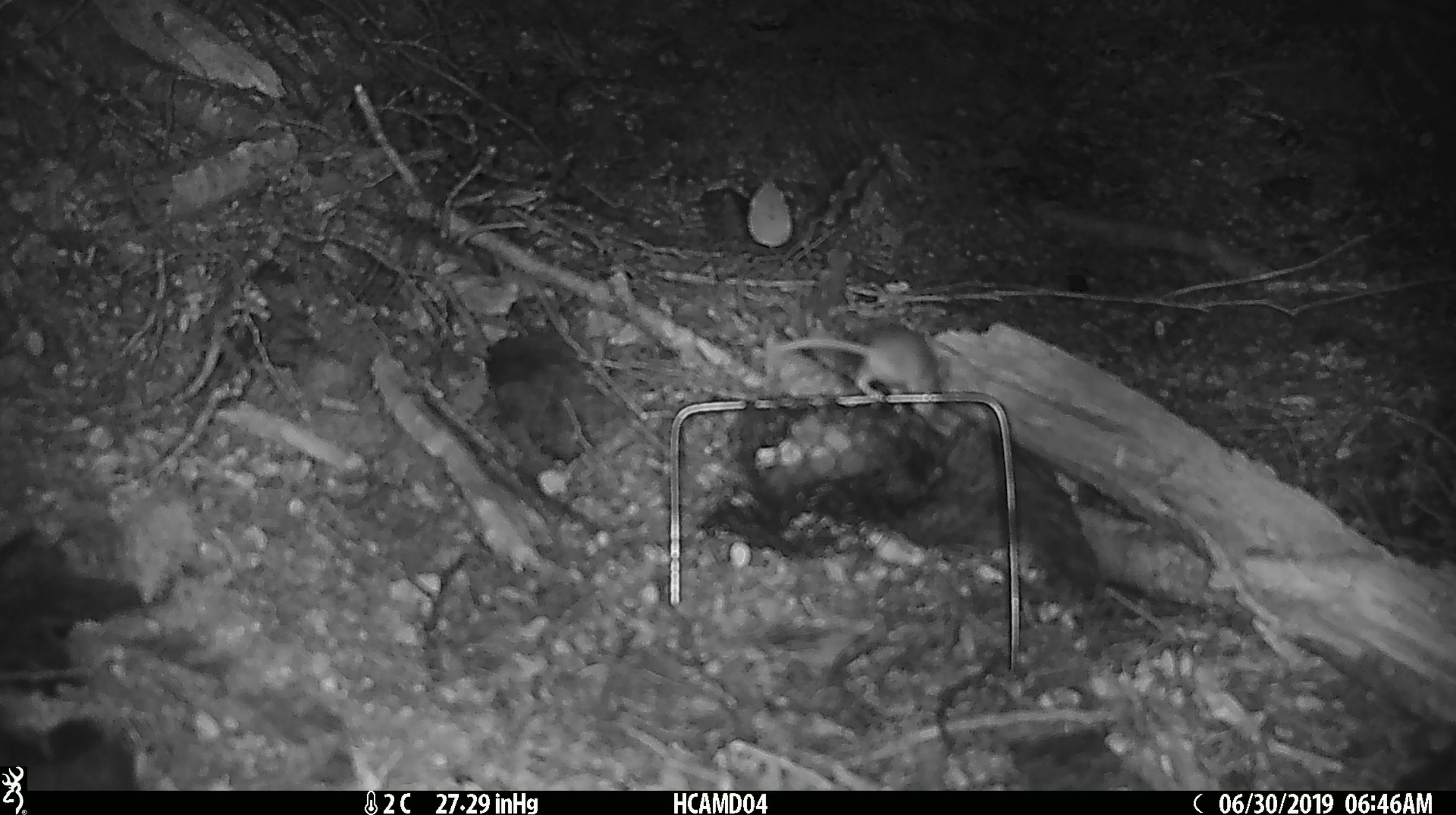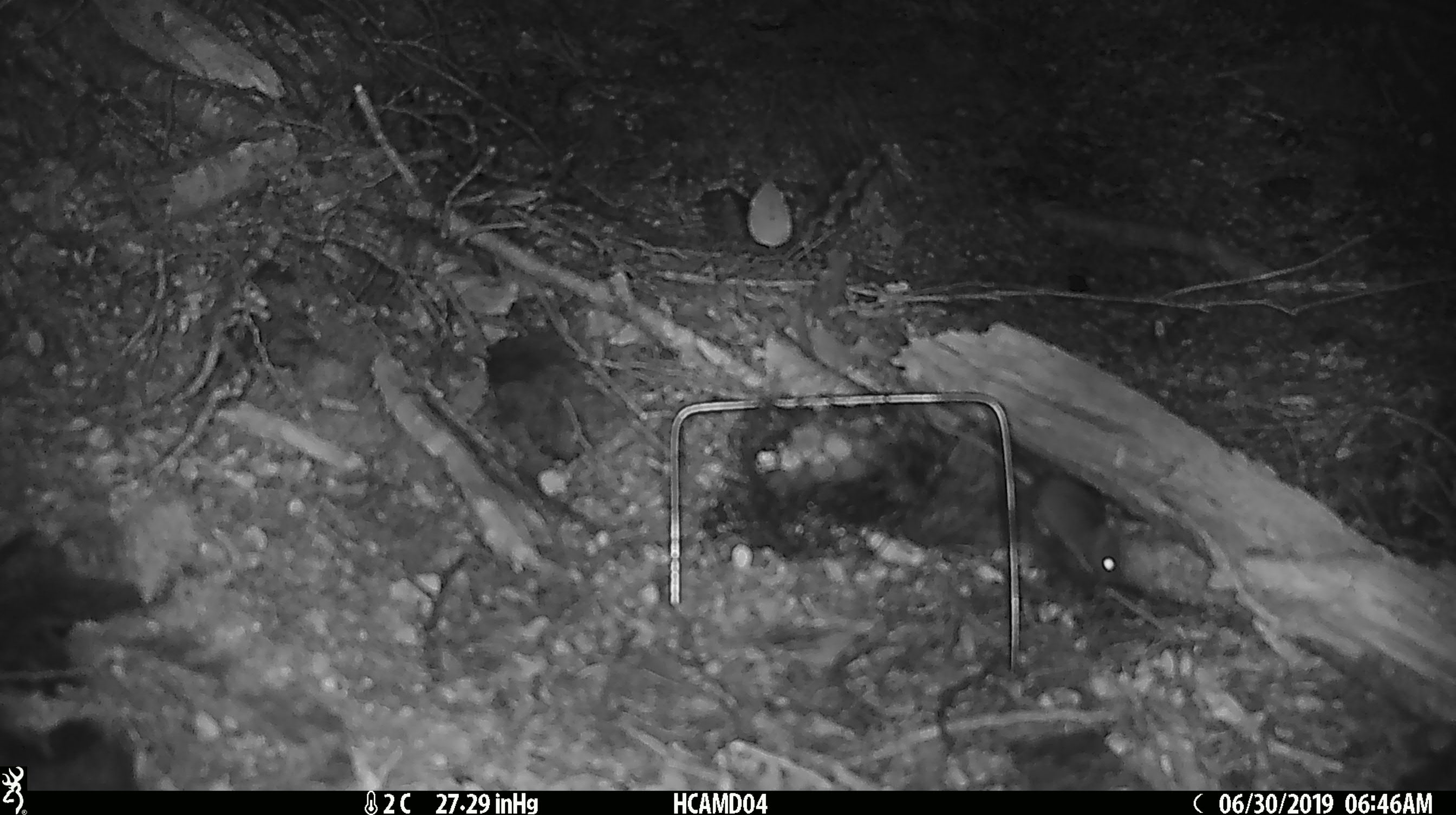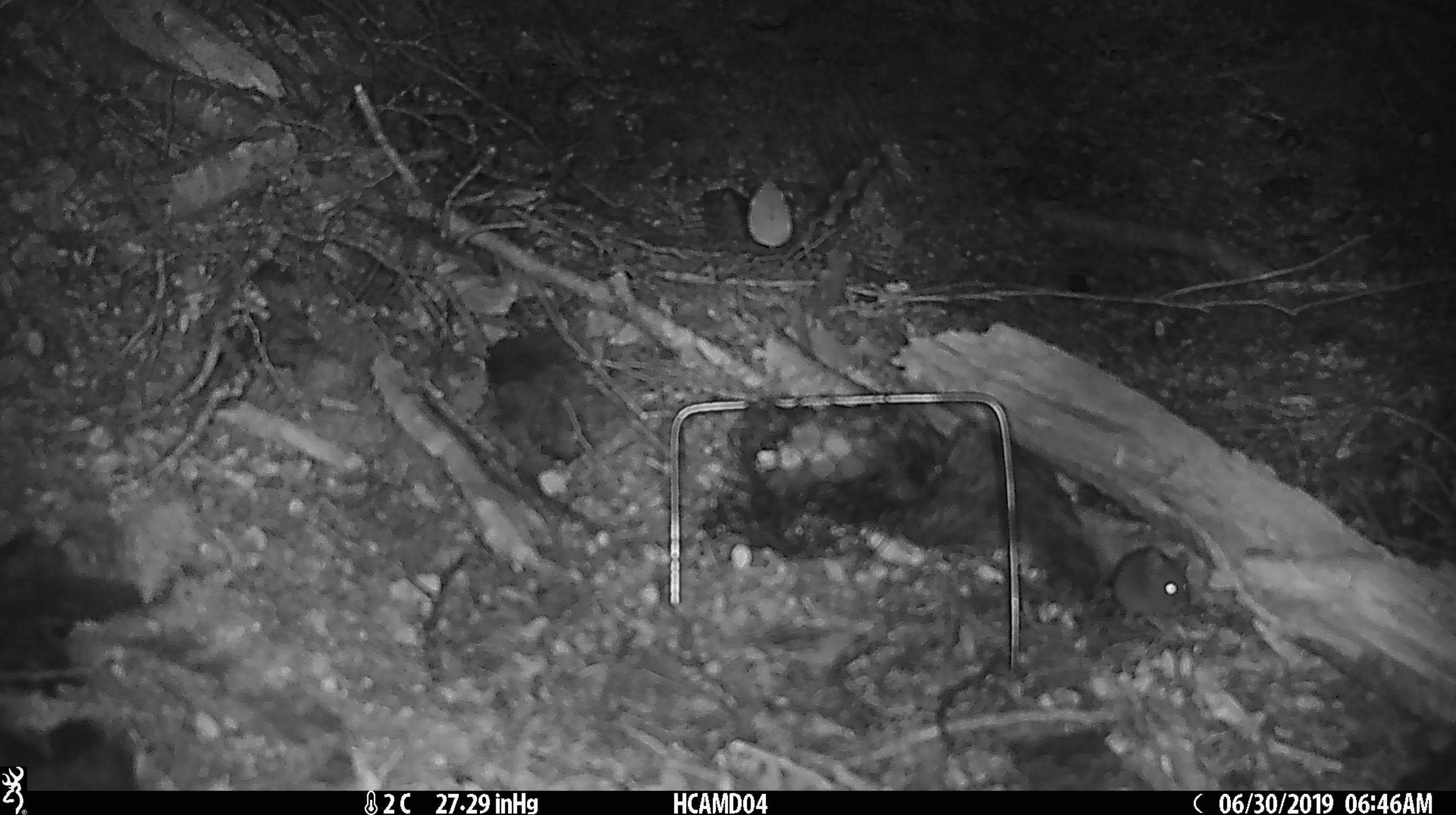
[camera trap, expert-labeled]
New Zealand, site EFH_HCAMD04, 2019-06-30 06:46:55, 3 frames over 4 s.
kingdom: Animalia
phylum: Chordata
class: Mammalia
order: Rodentia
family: Muridae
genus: Mus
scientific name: Mus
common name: mouse